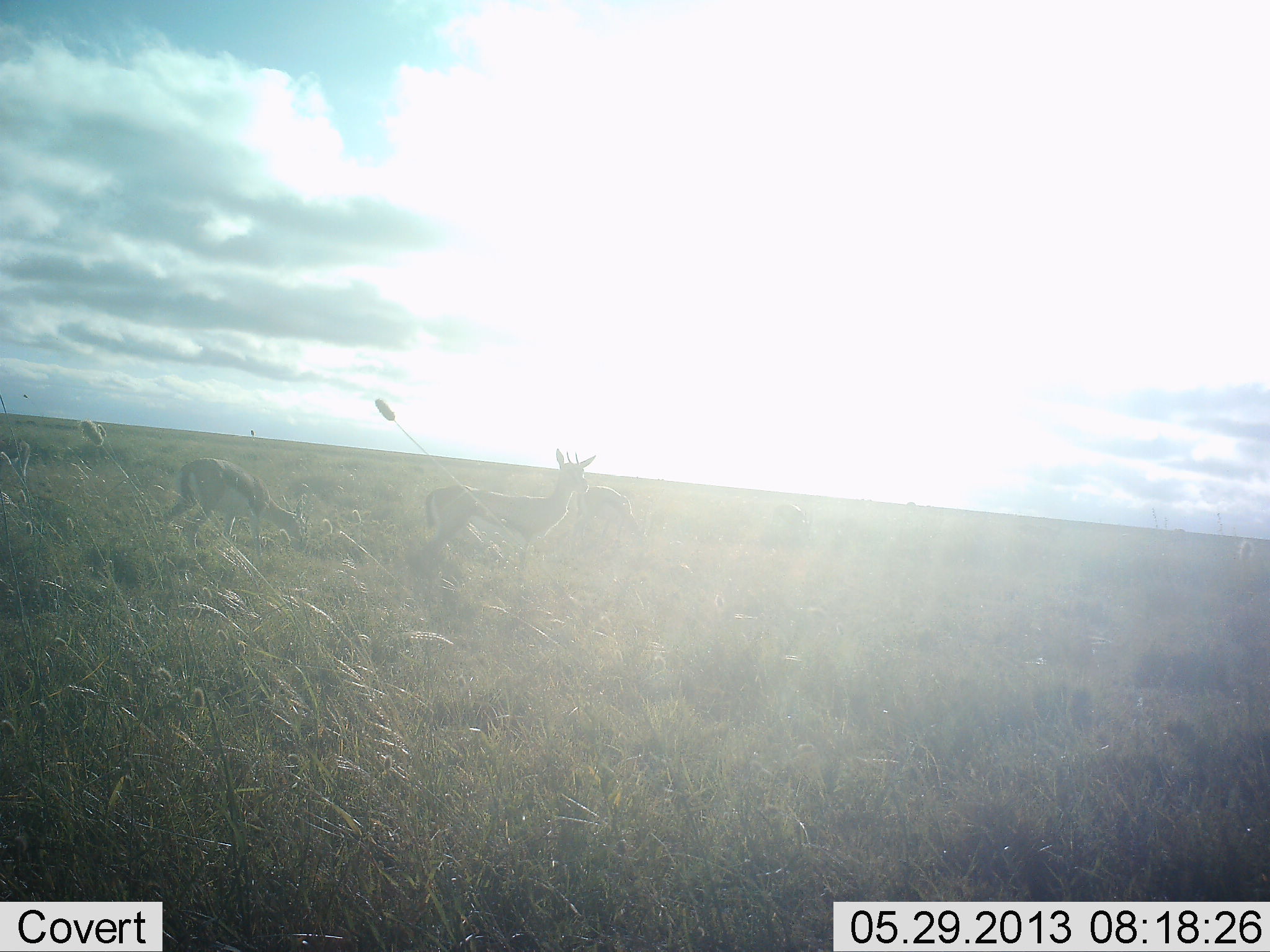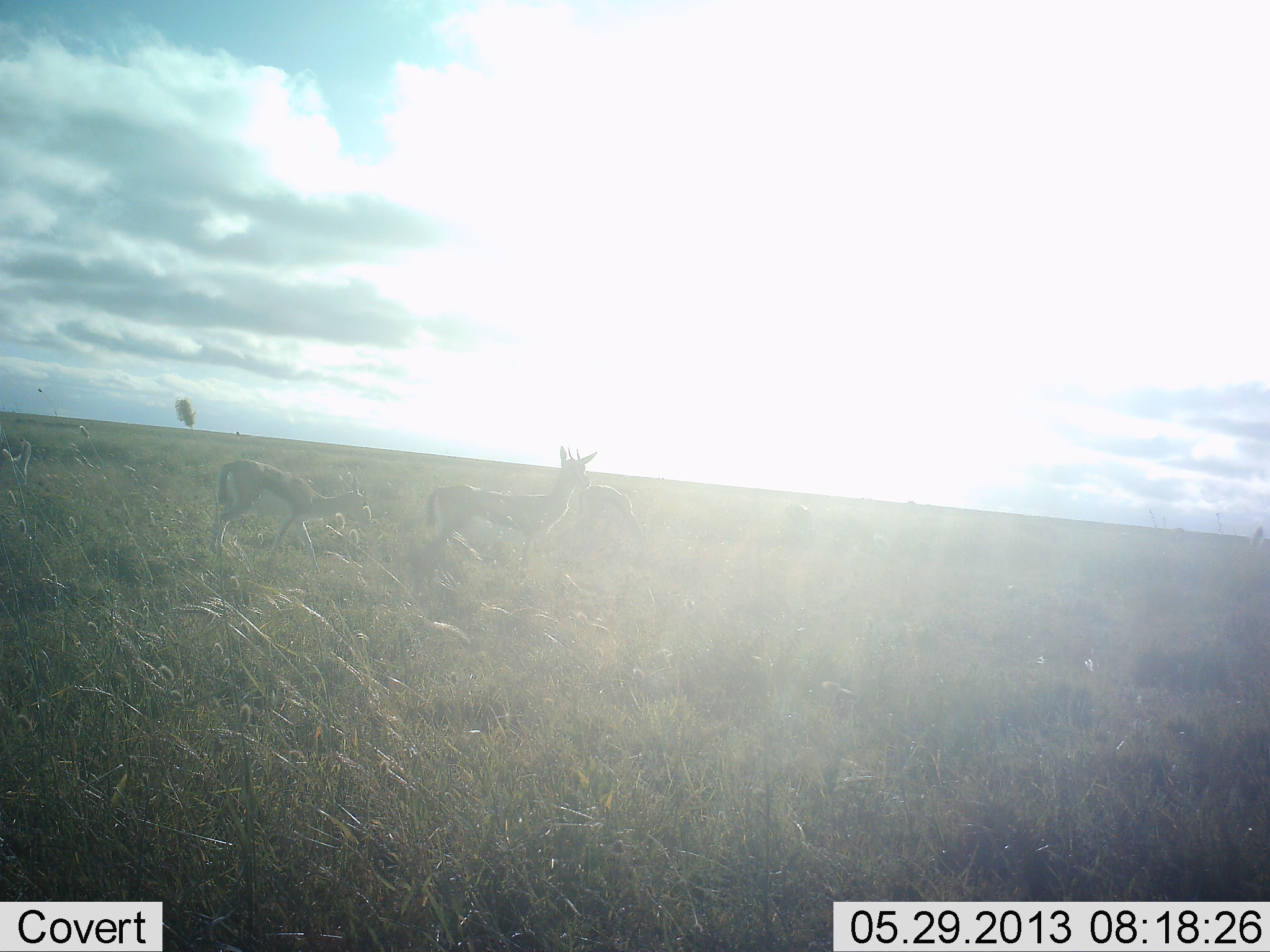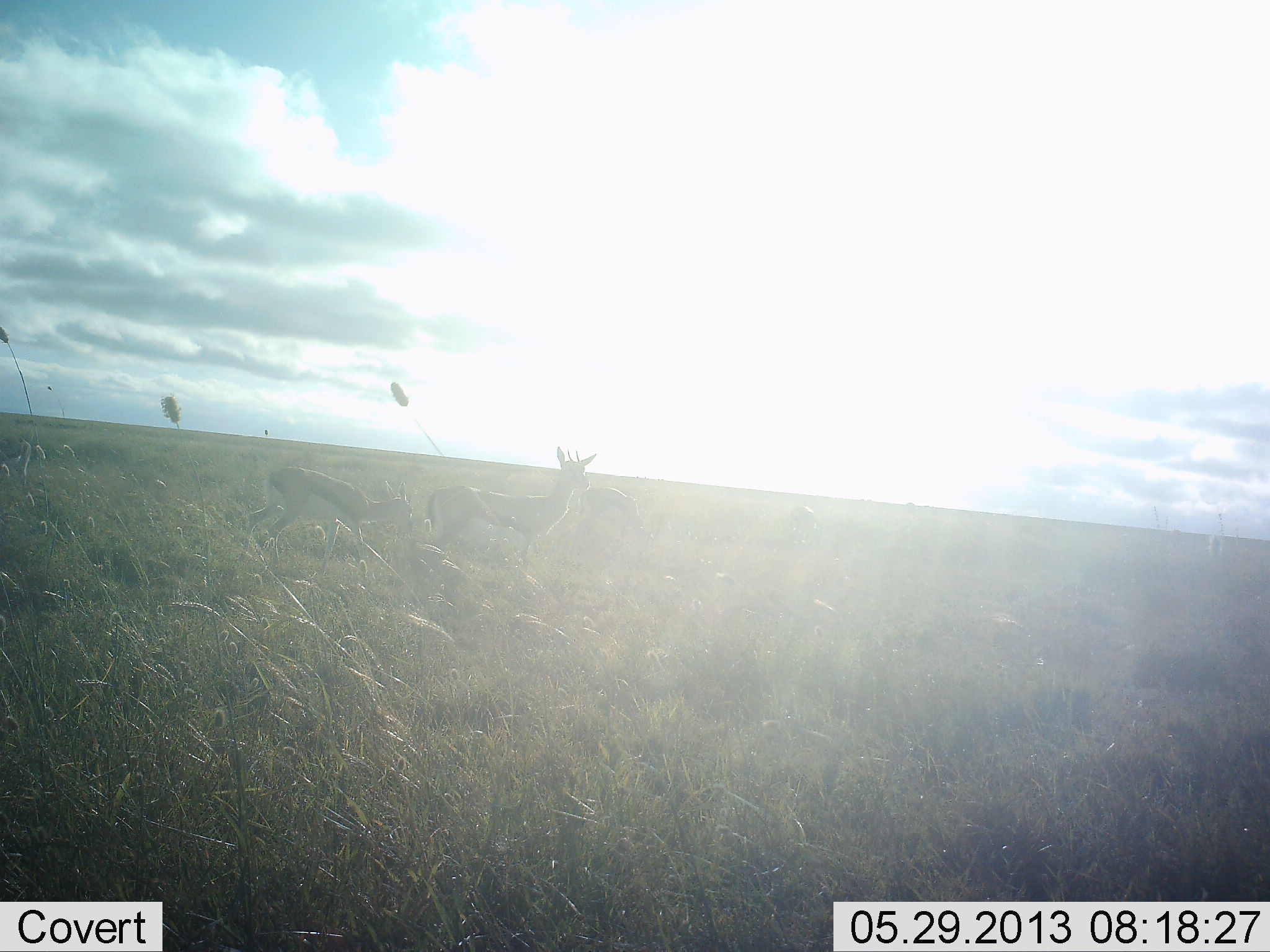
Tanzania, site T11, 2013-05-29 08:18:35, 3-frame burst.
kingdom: Animalia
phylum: Chordata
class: Mammalia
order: Artiodactyla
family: Bovidae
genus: Eudorcas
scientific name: Eudorcas thomsonii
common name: thomson's gazelle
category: gazellethomsons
Gazellethomsons (thomson's gazelle) (Eudorcas thomsonii), count 3. Behavior (volunteer vote fractions): standing 75%, resting 5%, moving 45%, interacting 0%. Young present (vote fraction): 5%. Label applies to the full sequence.